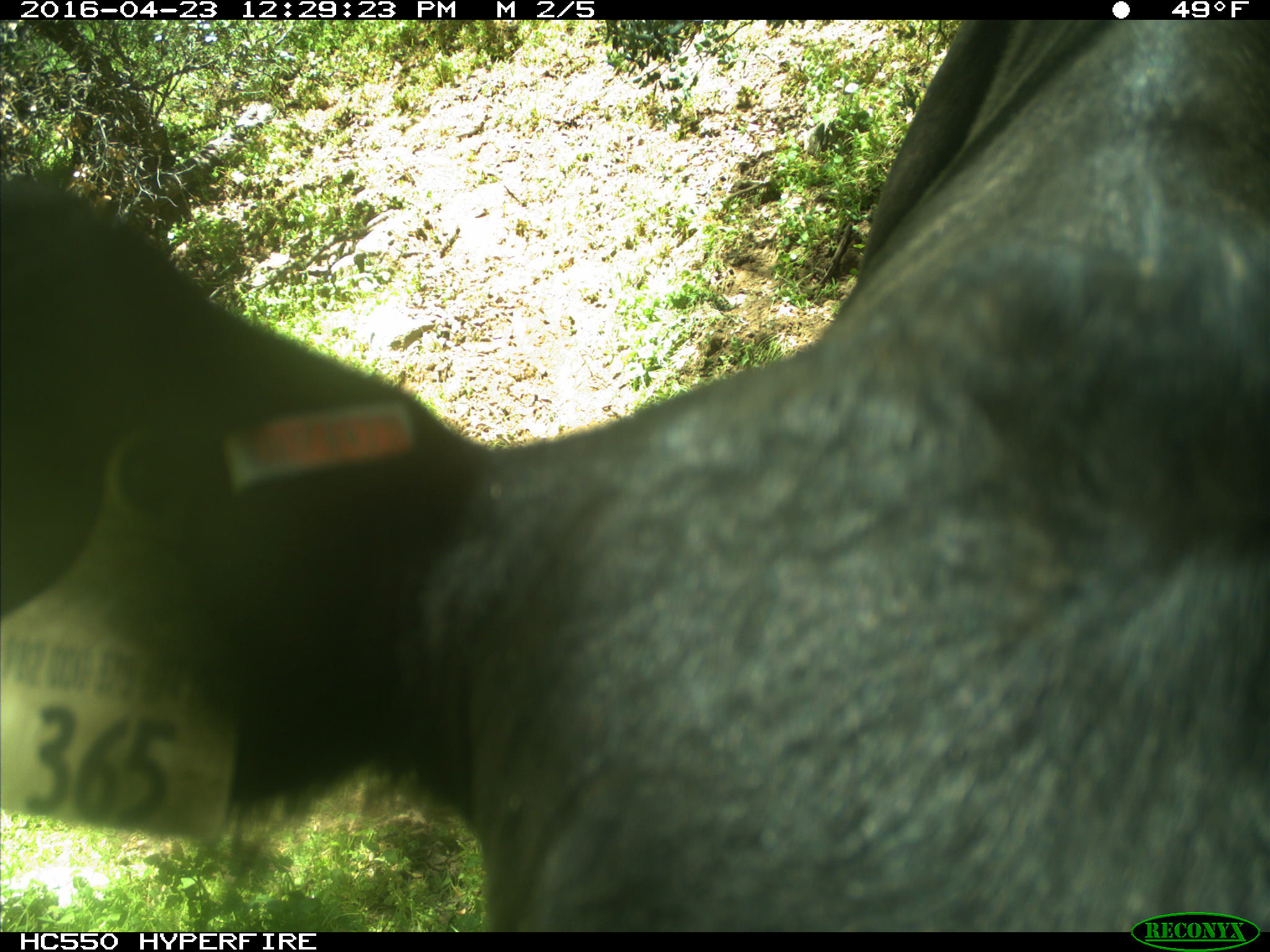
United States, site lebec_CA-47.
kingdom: Animalia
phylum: Chordata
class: Mammalia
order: Artiodactyla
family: Bovidae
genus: Bos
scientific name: Bos taurus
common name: domestic cow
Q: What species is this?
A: Bos taurus (domestic cow).